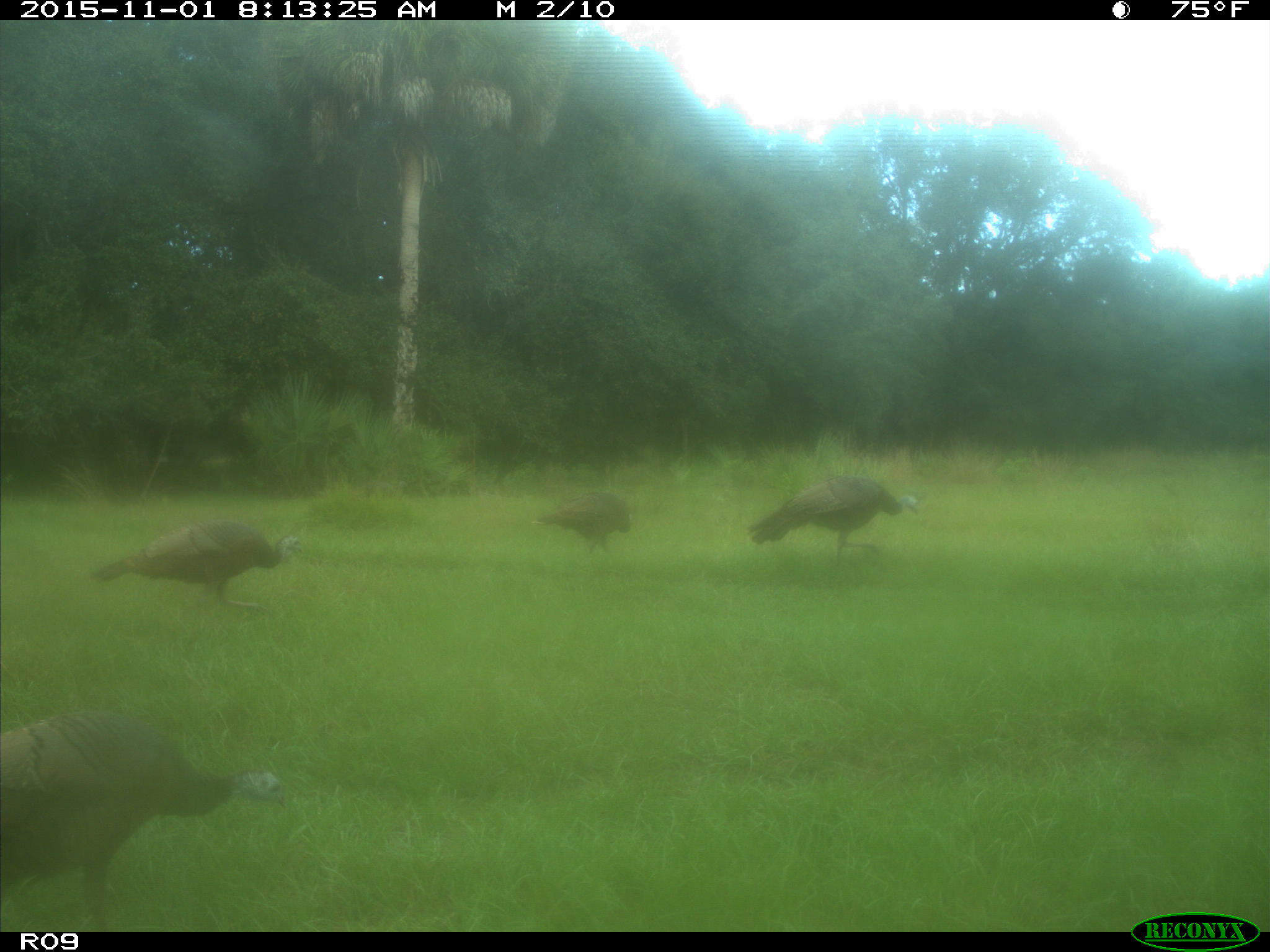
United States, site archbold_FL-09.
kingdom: Animalia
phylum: Chordata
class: Aves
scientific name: Aves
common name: birds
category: unidentified bird